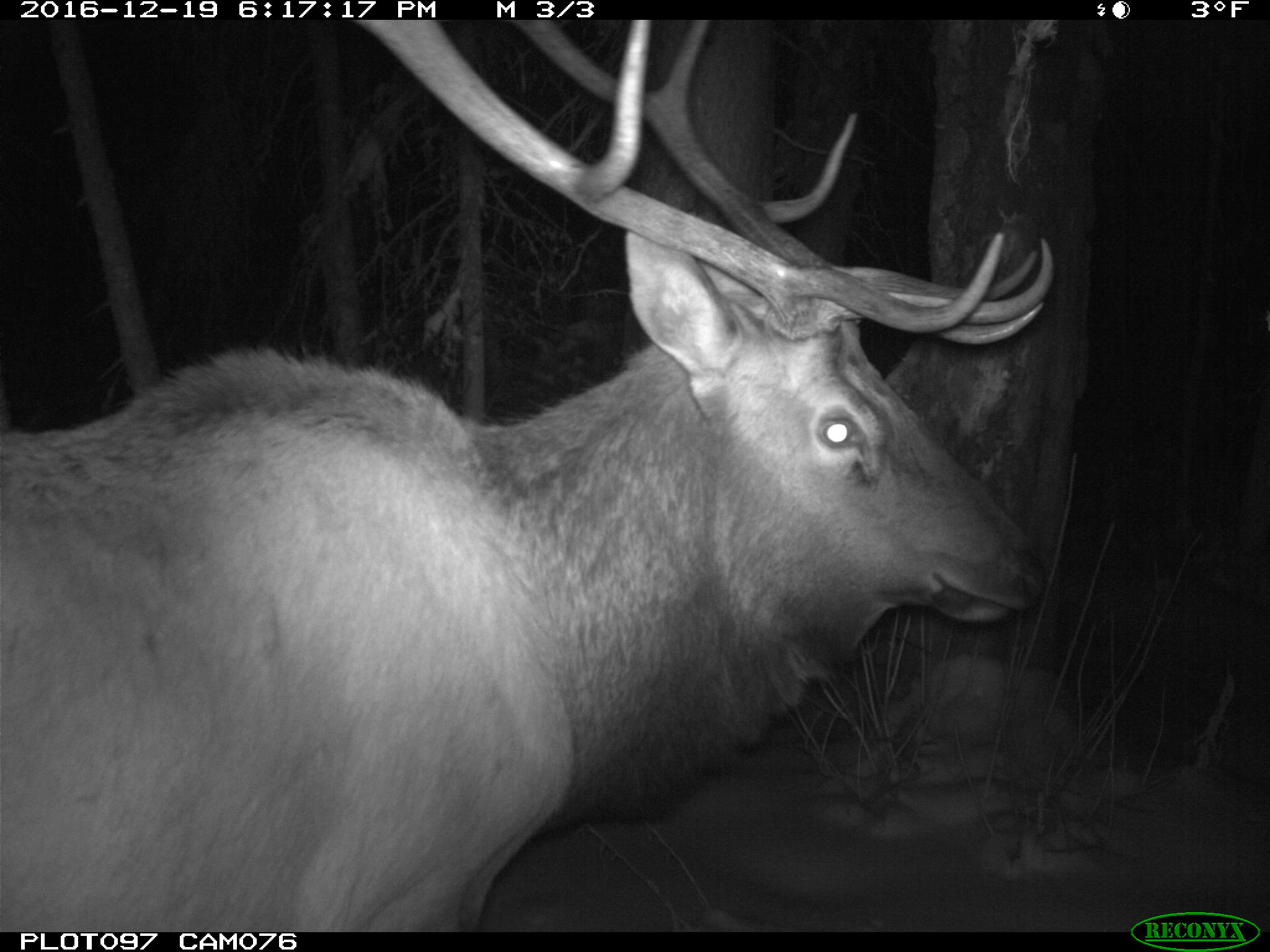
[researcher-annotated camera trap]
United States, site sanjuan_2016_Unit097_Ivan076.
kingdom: Animalia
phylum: Chordata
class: Mammalia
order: Artiodactyla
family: Cervidae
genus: Cervus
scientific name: Cervus elaphus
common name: red deer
Cervus elaphus (red deer).